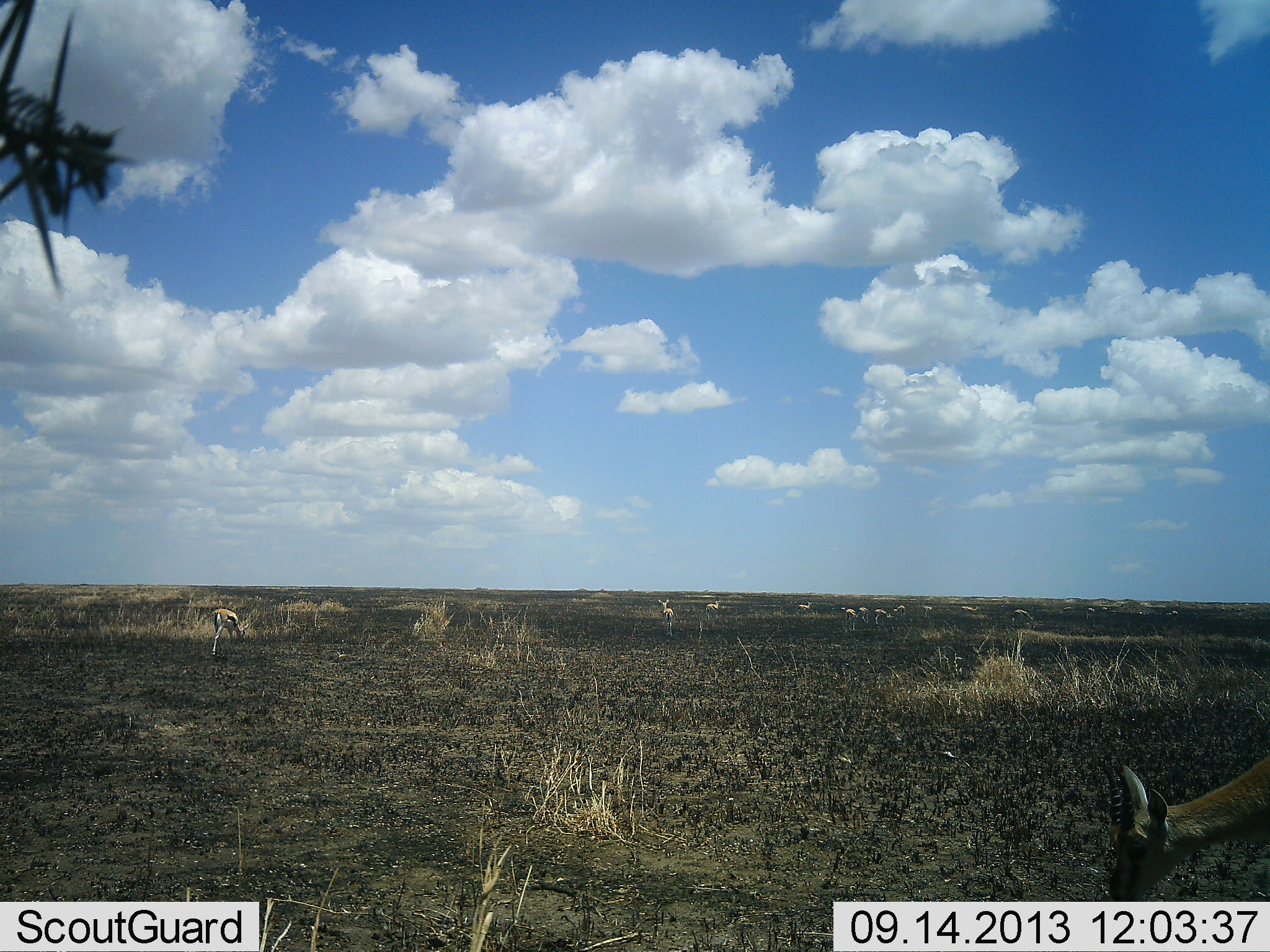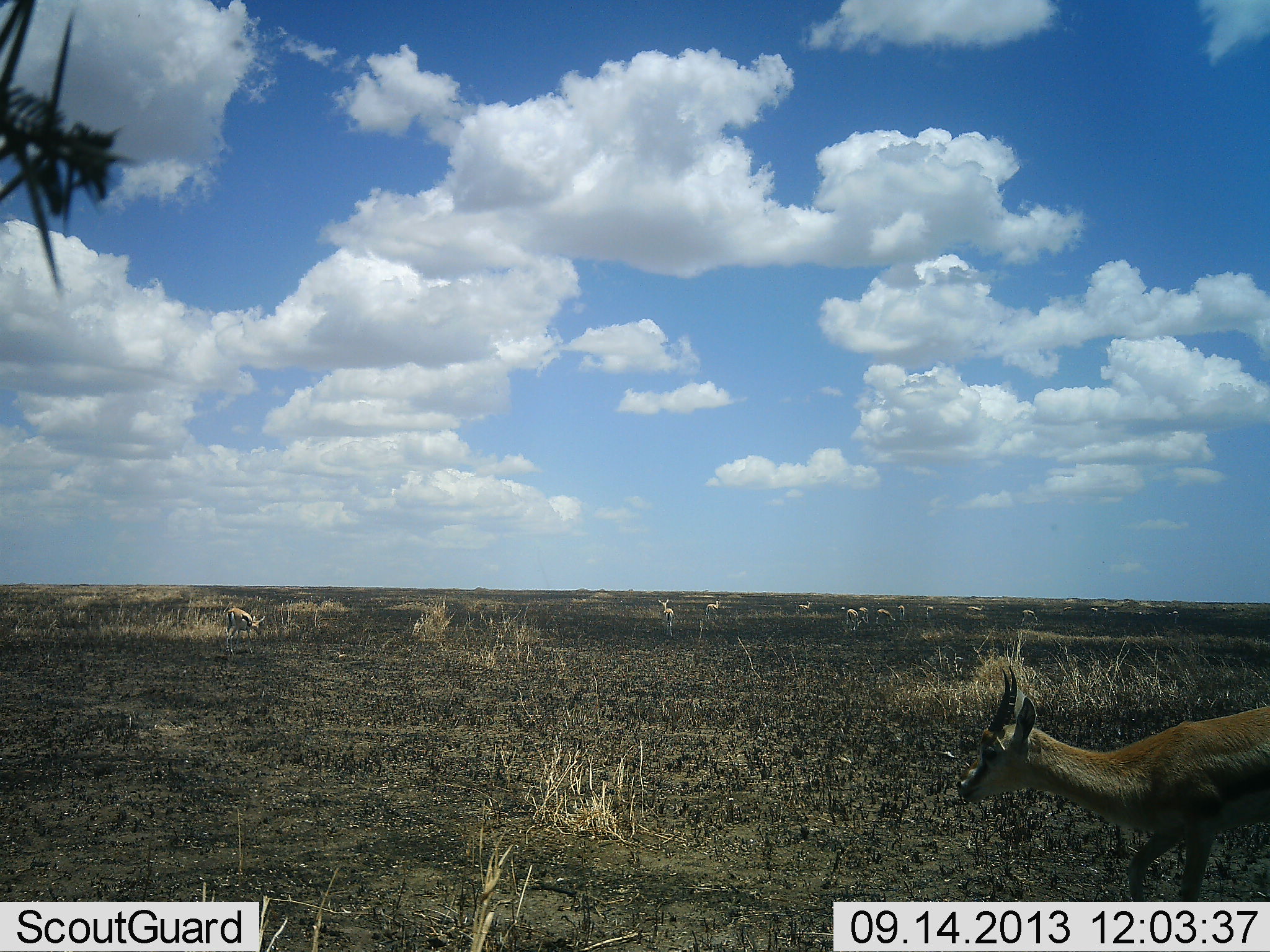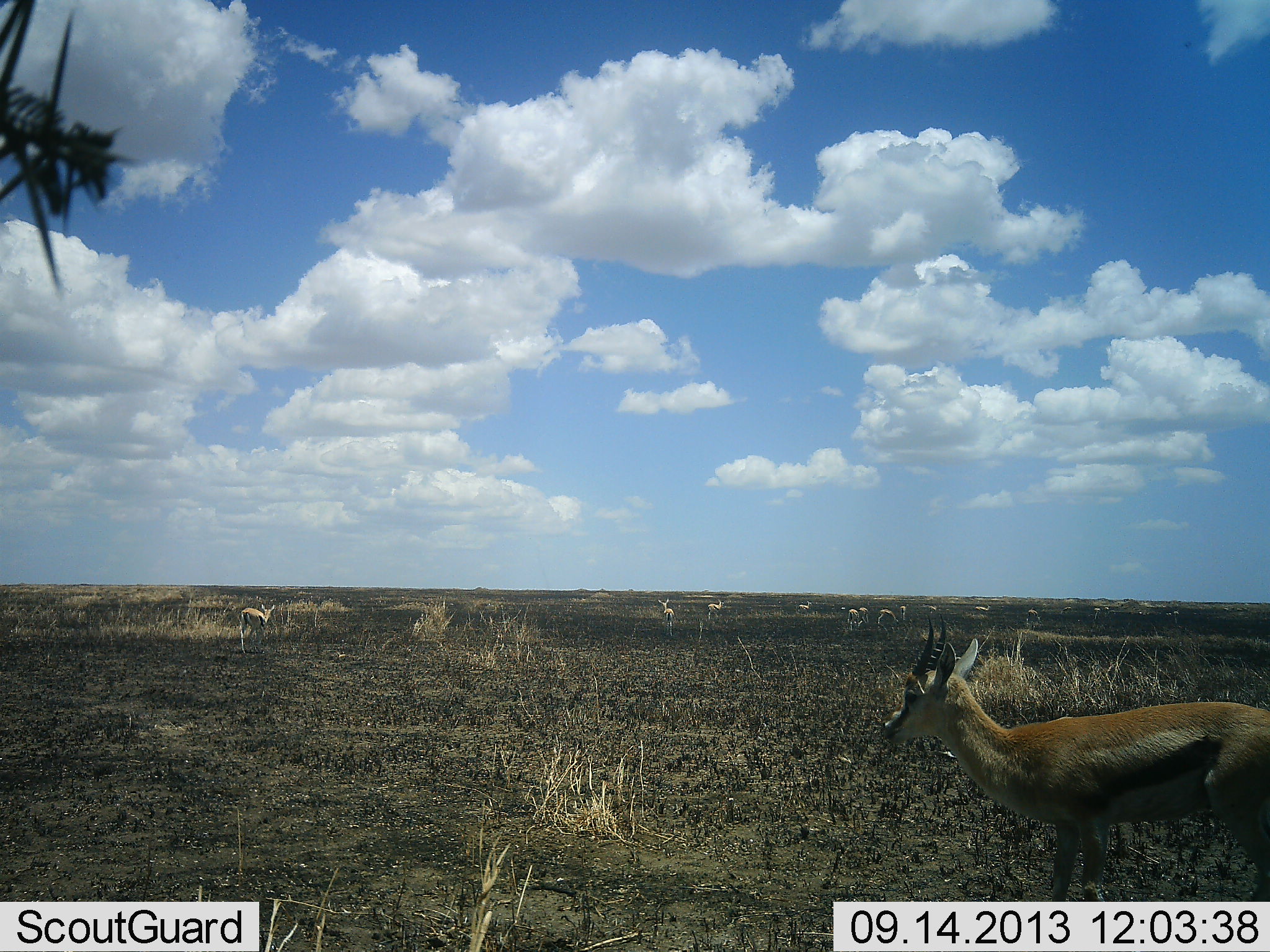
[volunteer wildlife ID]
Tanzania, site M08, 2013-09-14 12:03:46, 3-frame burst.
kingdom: Animalia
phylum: Chordata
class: Mammalia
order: Artiodactyla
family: Bovidae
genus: Eudorcas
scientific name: Eudorcas thomsonii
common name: thomson's gazelle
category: gazellethomsons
Gazellethomsons (thomson's gazelle) (Eudorcas thomsonii), count 11-50. Behavior (volunteer vote fractions): standing 69%, resting 0%, moving 94%, interacting 0%. Young present (vote fraction): 0%. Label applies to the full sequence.